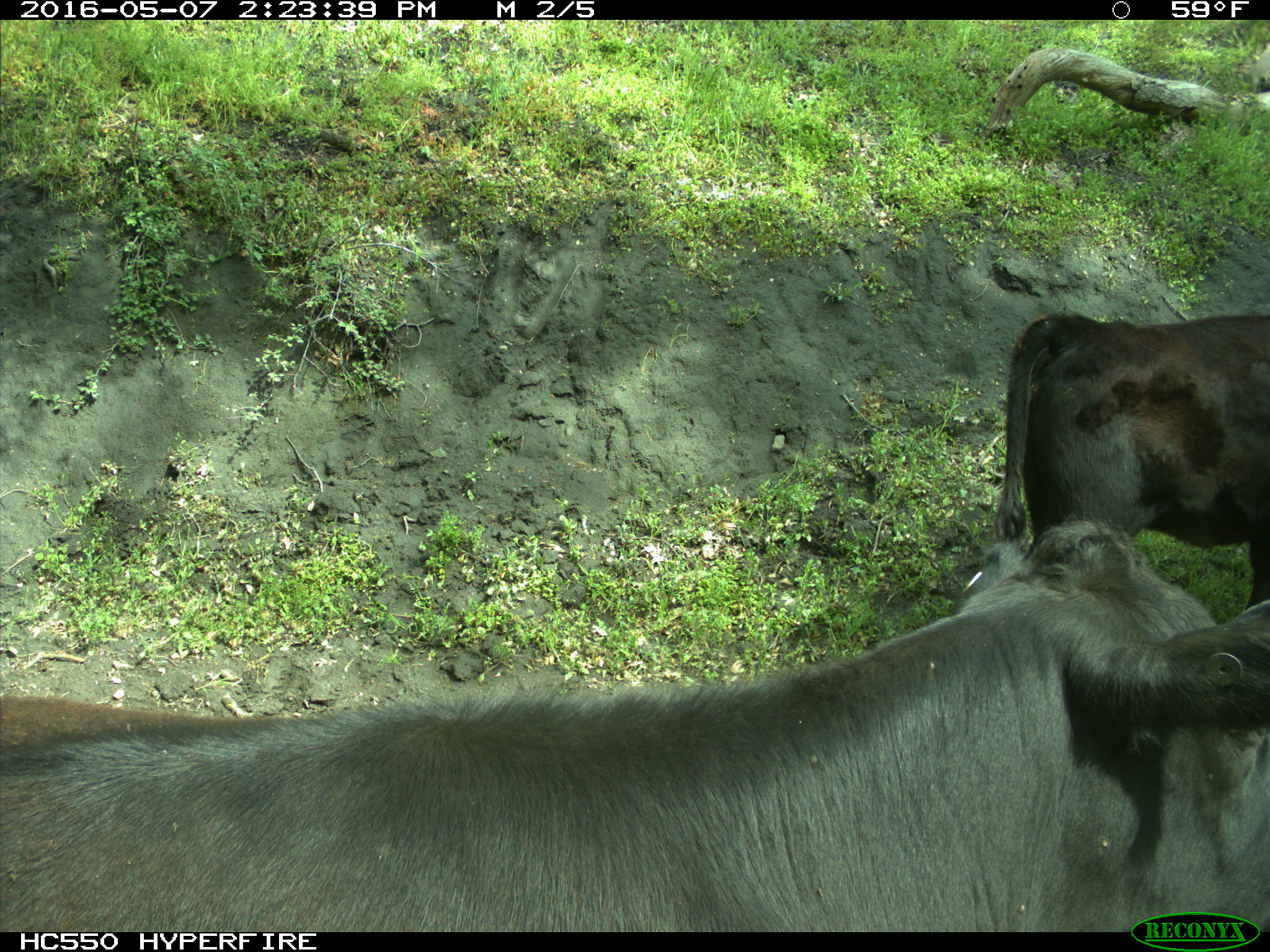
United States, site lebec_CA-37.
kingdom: Animalia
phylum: Chordata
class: Mammalia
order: Artiodactyla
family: Bovidae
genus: Bos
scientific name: Bos taurus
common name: domestic cow